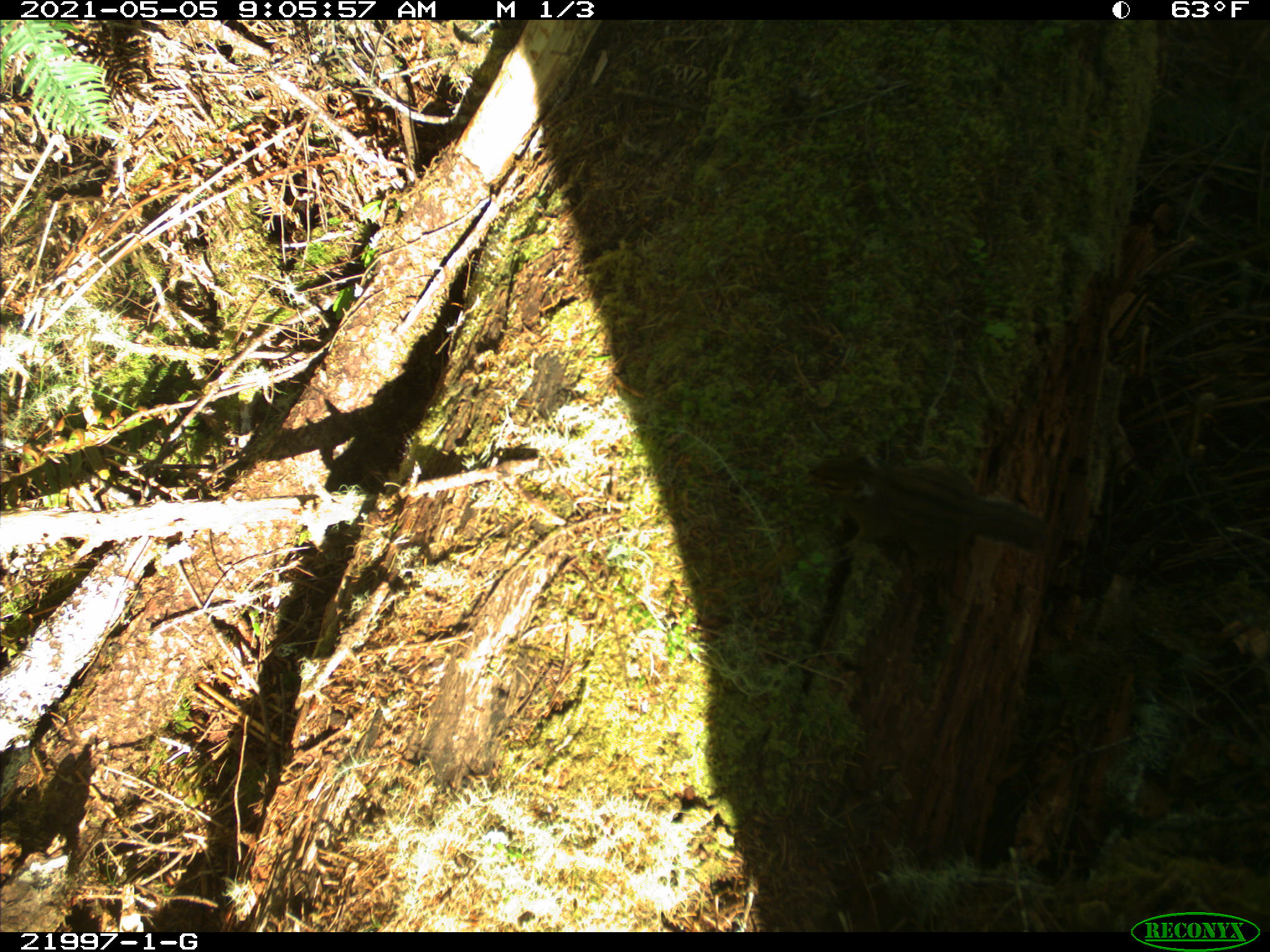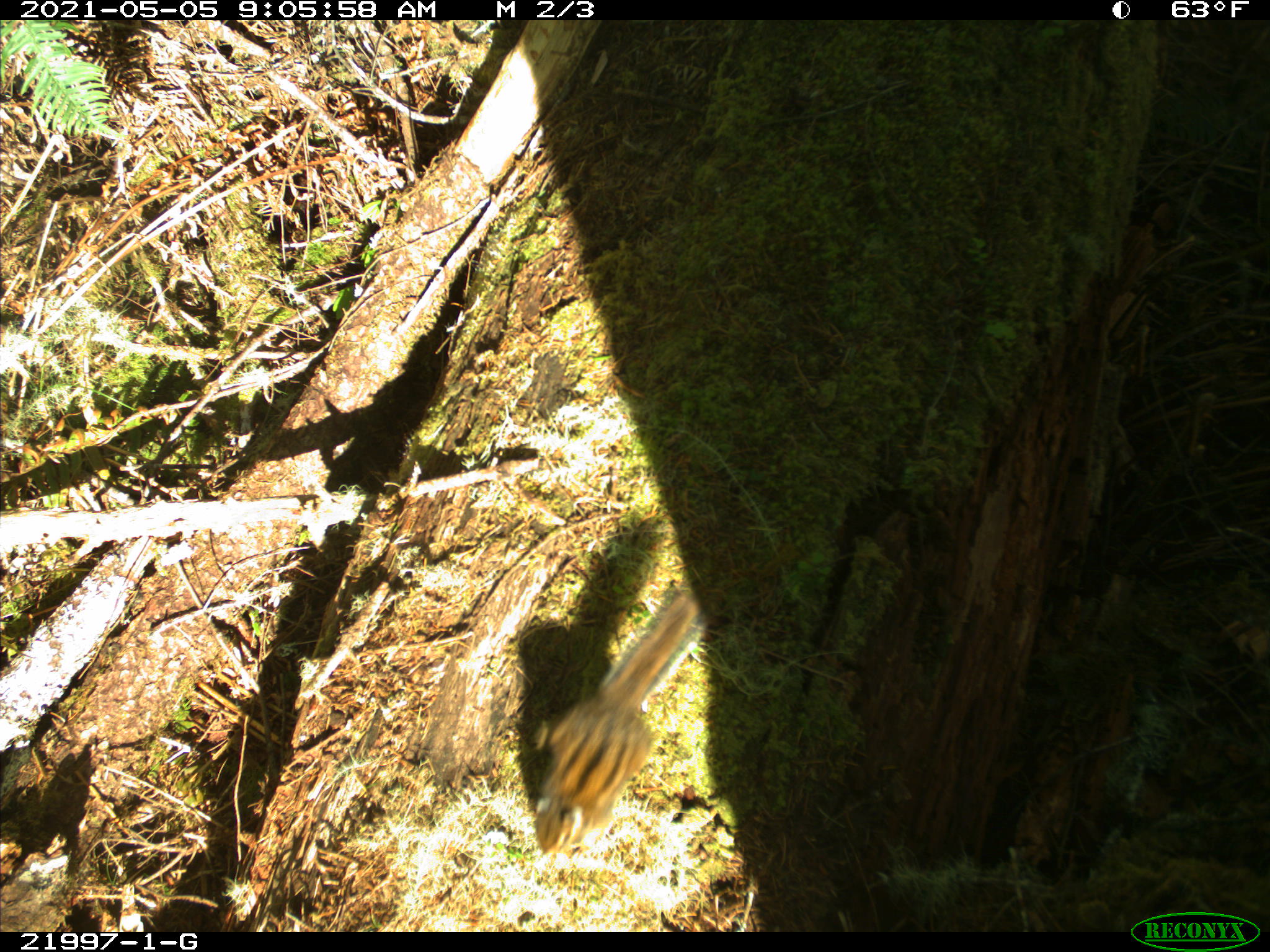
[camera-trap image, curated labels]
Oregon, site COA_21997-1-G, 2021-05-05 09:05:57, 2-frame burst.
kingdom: Animalia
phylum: Chordata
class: Mammalia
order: Rodentia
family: Sciuridae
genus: Neotamias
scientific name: Neotamias townsendii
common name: townsend's chipmunk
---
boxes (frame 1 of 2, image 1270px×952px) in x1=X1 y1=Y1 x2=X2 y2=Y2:
townsend's chipmunk: x1=744 y1=406 x2=1118 y2=617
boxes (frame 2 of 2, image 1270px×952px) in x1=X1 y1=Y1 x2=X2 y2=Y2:
townsend's chipmunk: x1=499 y1=557 x2=743 y2=877